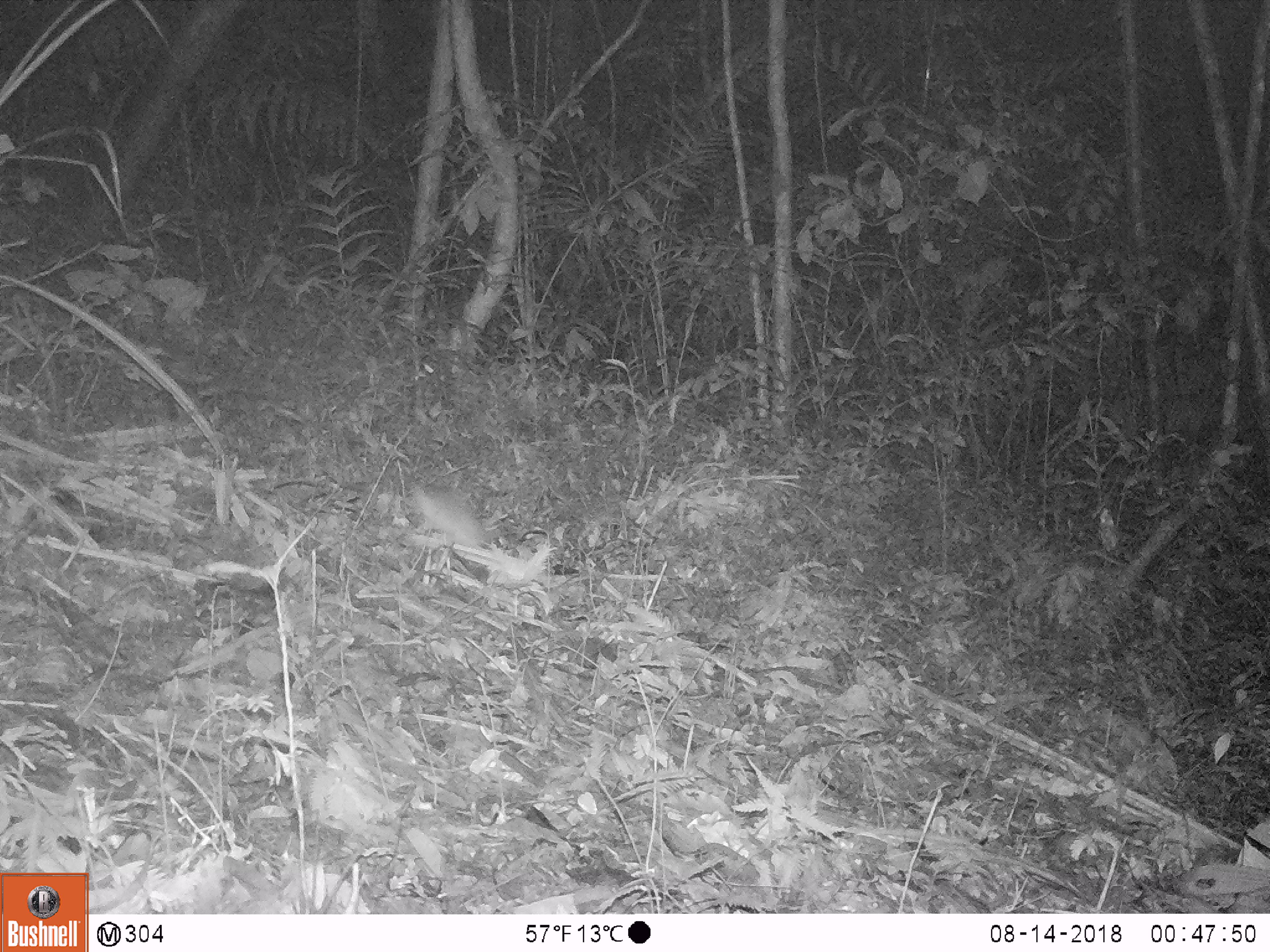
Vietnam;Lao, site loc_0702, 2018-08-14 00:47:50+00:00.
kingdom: Animalia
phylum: Chordata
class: Mammalia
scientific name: Mammalia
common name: mammal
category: unidentified small mammal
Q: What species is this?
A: Unidentified small mammal (mammal) (Mammalia).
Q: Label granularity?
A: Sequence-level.